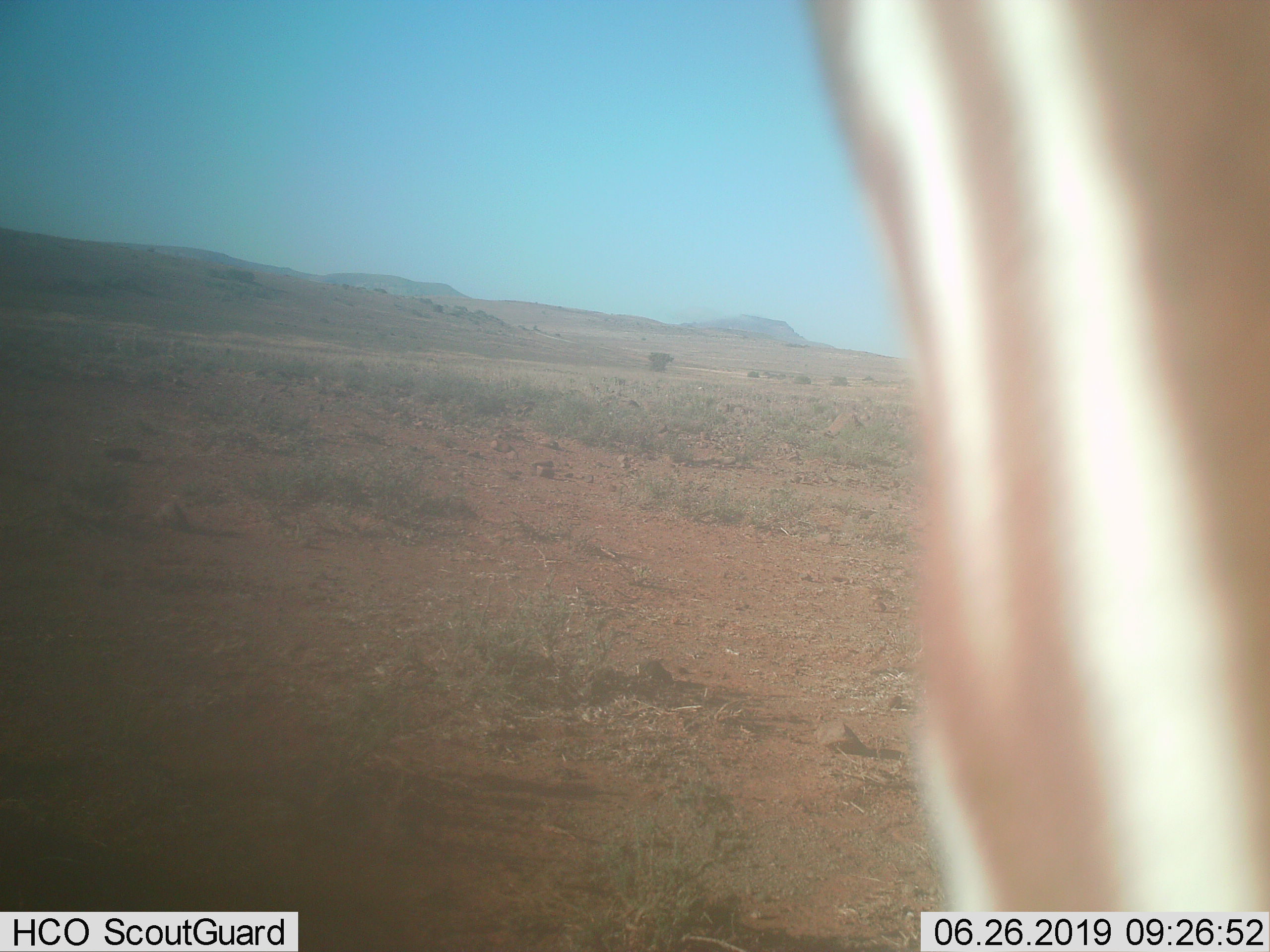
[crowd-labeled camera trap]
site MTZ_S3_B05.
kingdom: Animalia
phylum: Chordata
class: Mammalia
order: Perissodactyla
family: Equidae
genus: Equus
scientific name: Equus zebra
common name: mountain zebra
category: zebramountain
Zebramountain (mountain zebra) (Equus zebra), count 1. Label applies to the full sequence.